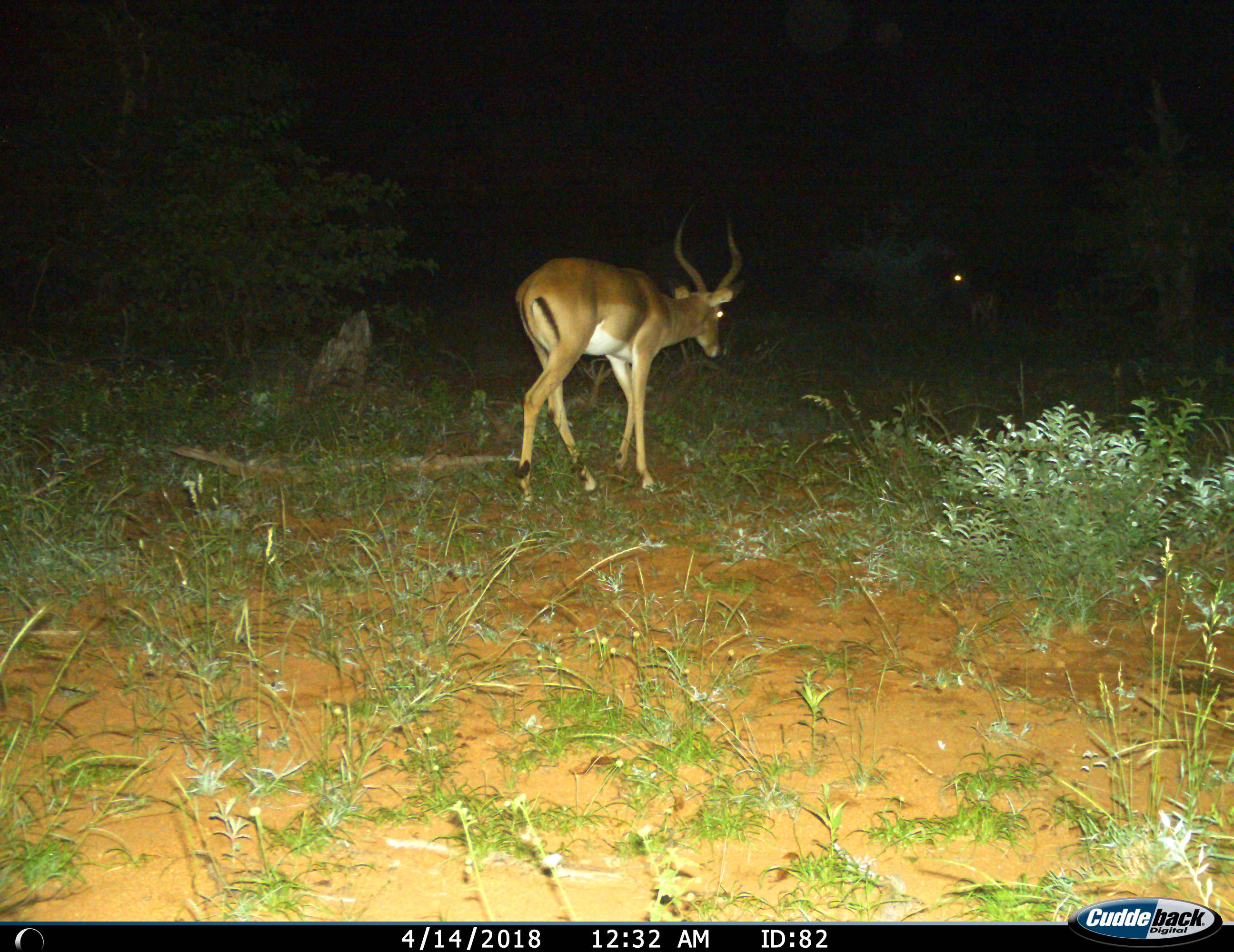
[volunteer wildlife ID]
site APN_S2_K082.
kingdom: Animalia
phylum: Chordata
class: Mammalia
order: Artiodactyla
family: Bovidae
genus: Aepyceros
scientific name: Aepyceros melampus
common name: impala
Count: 2.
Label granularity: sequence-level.